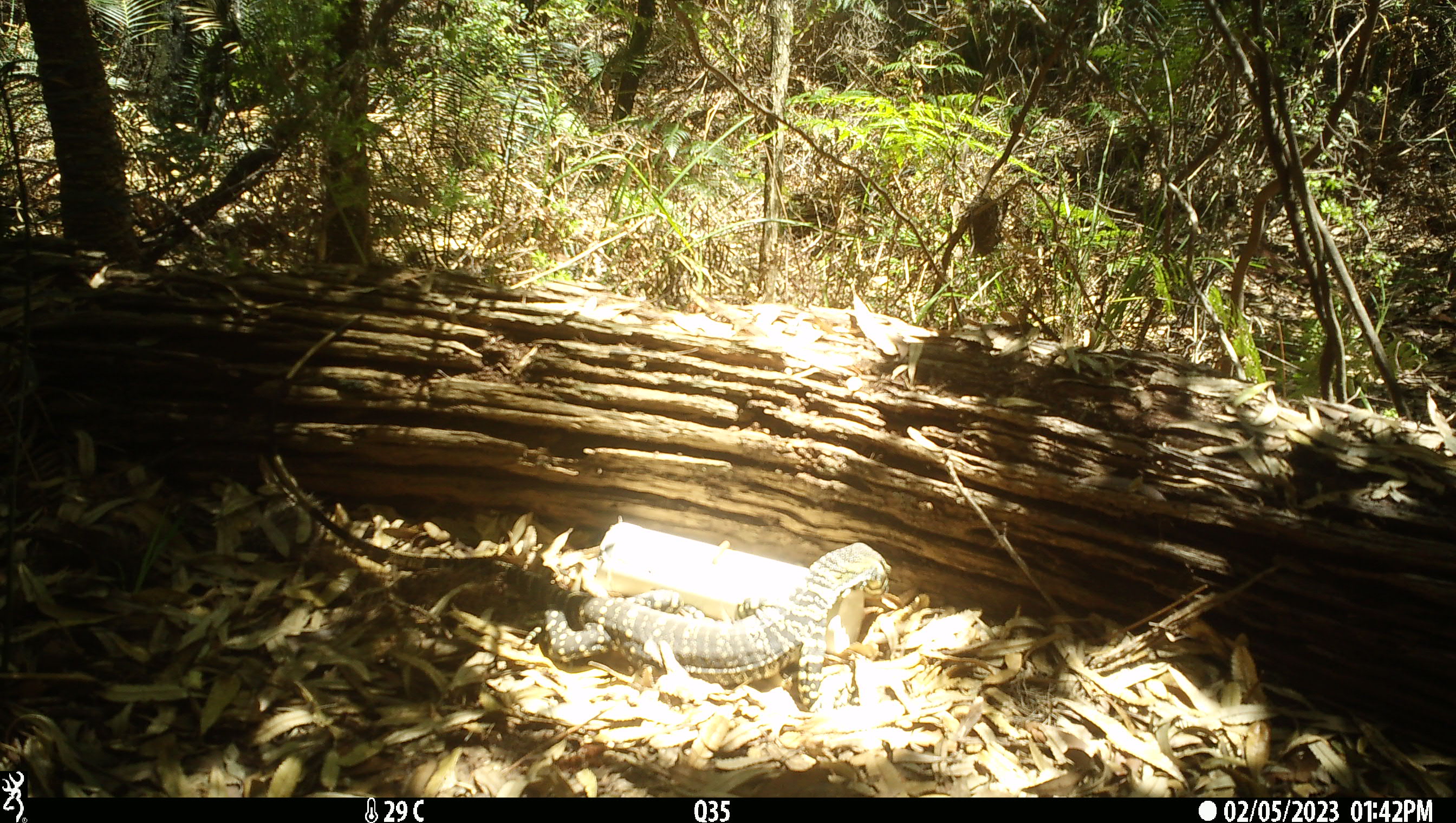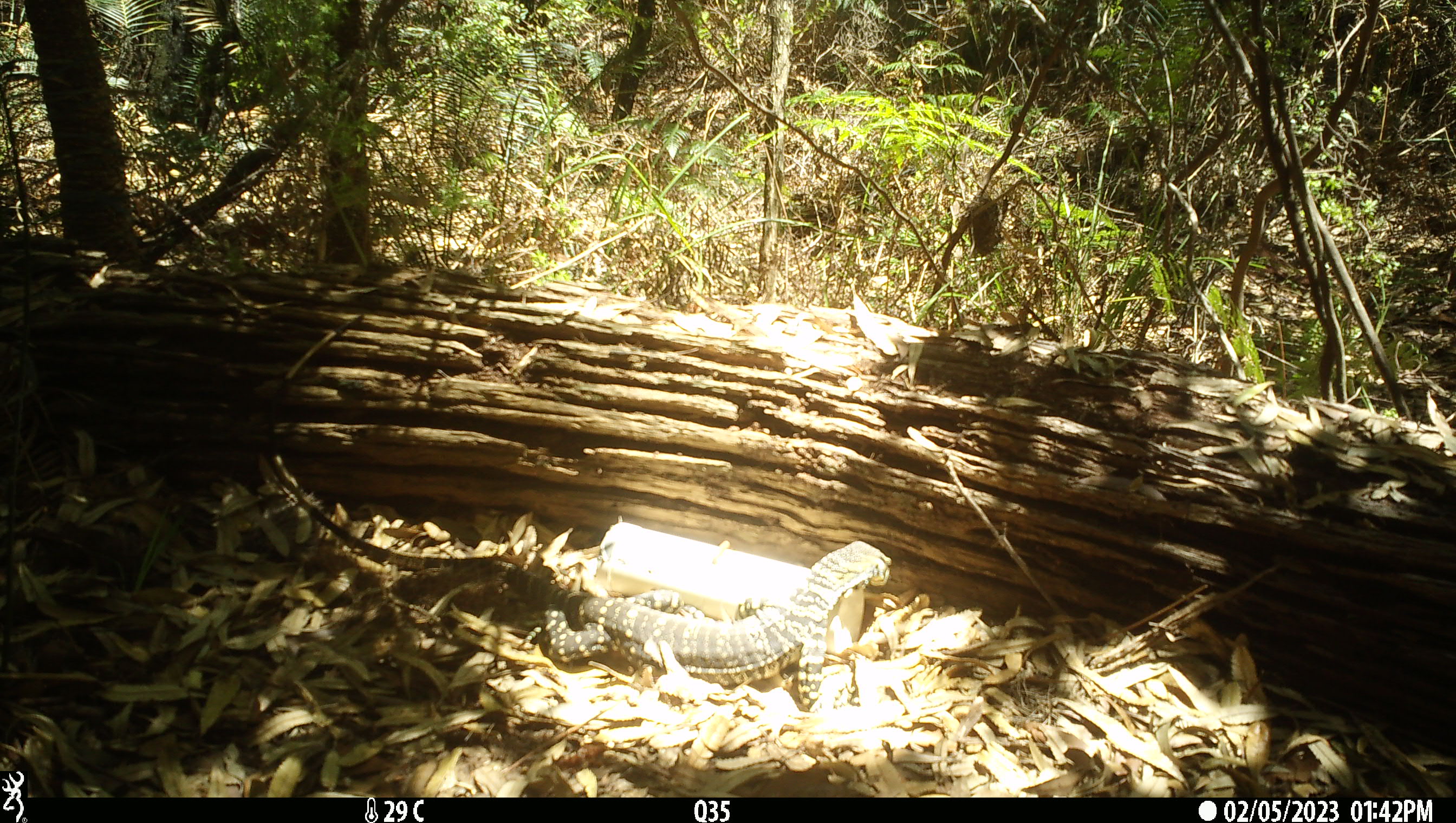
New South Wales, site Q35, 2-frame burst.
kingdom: Animalia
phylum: Chordata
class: Reptilia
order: Squamata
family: Varanidae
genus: Varanus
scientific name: Varanus varius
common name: lace monitor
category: goanna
Goanna (lace monitor) (Varanus varius).